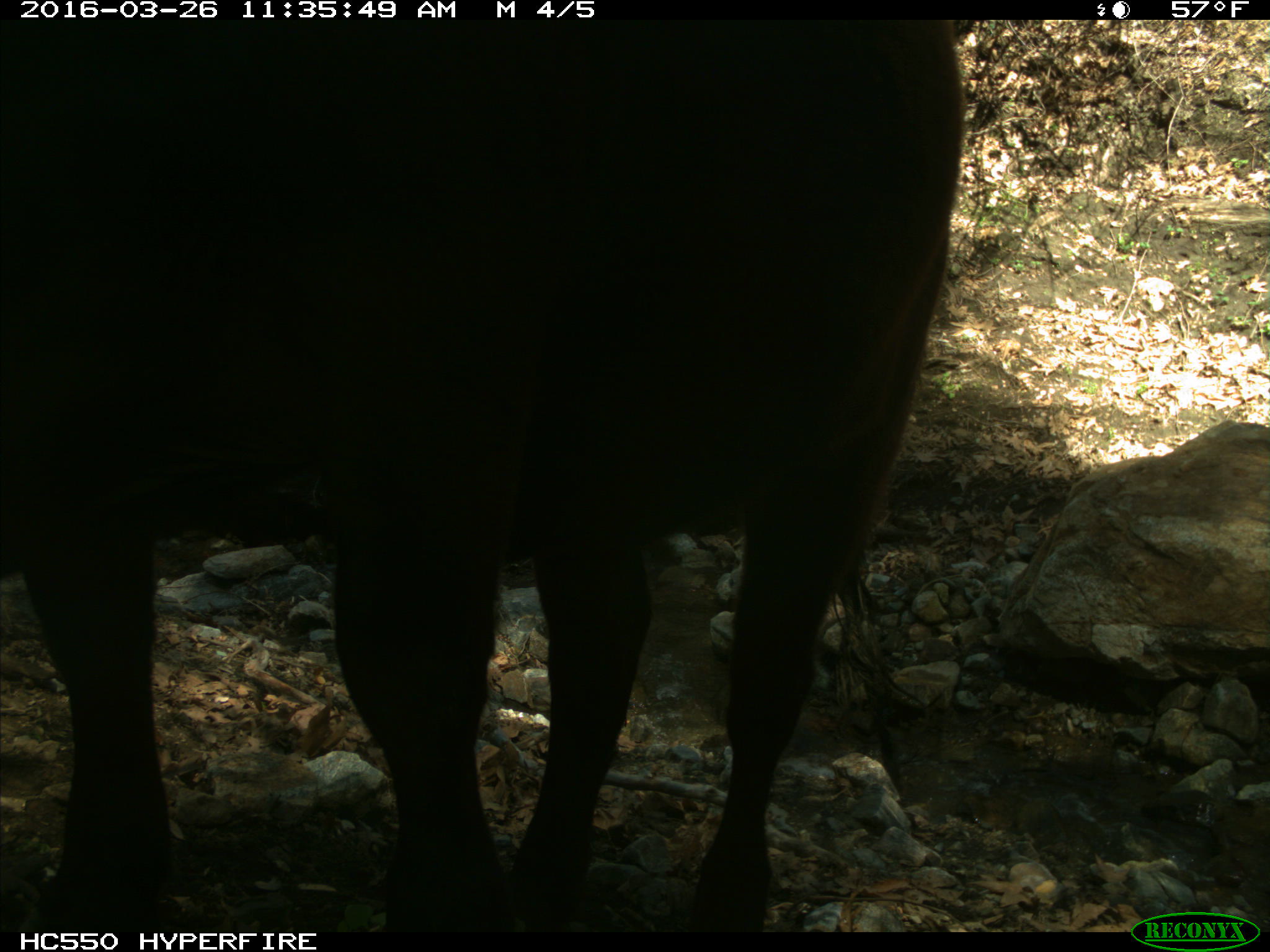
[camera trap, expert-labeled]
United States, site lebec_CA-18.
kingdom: Animalia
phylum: Chordata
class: Mammalia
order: Artiodactyla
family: Bovidae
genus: Bos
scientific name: Bos taurus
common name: domestic cow